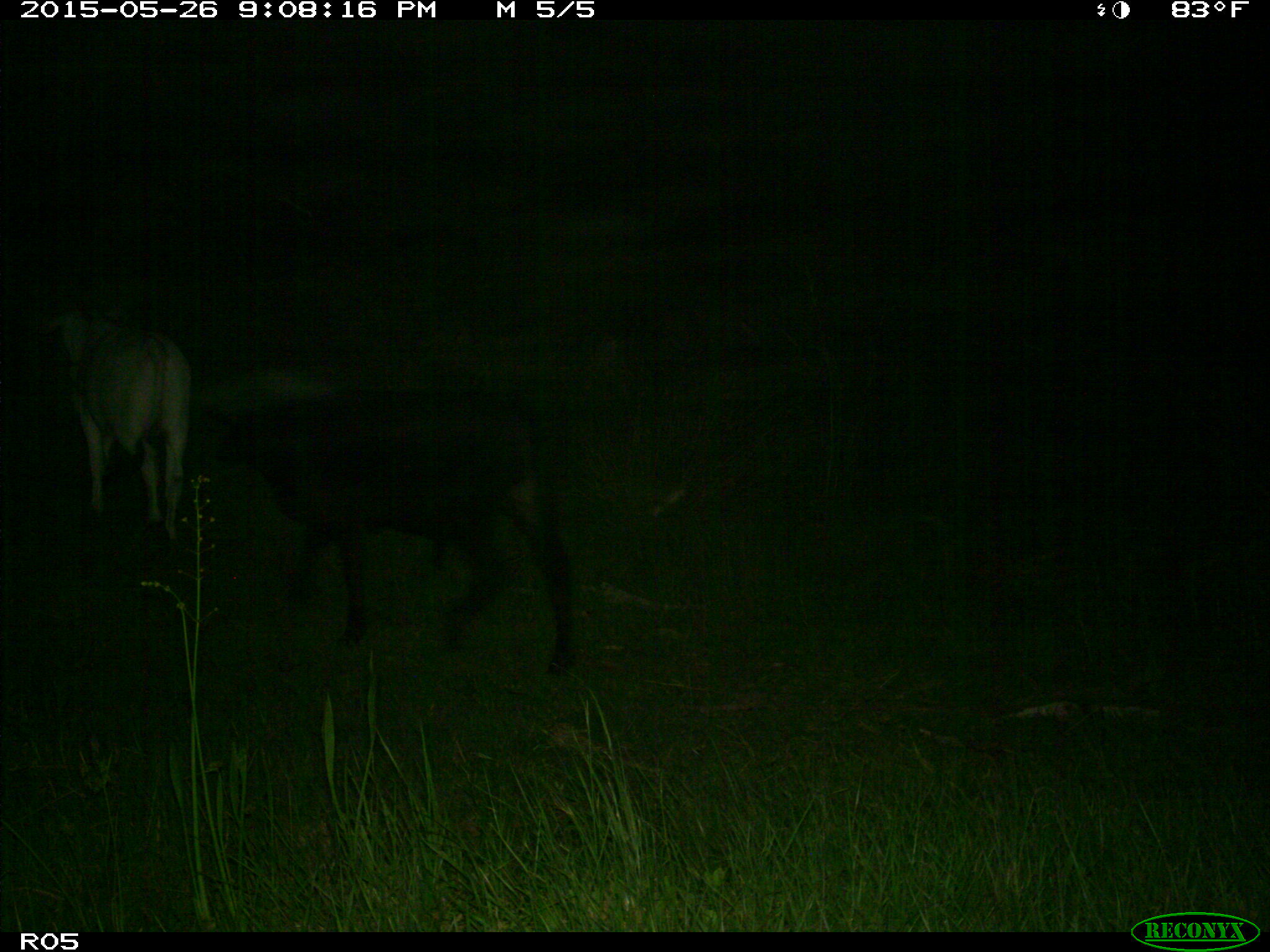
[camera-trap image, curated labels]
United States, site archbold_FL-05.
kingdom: Animalia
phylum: Chordata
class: Mammalia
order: Artiodactyla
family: Bovidae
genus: Bos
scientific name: Bos taurus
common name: domestic cow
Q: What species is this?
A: Bos taurus (domestic cow).